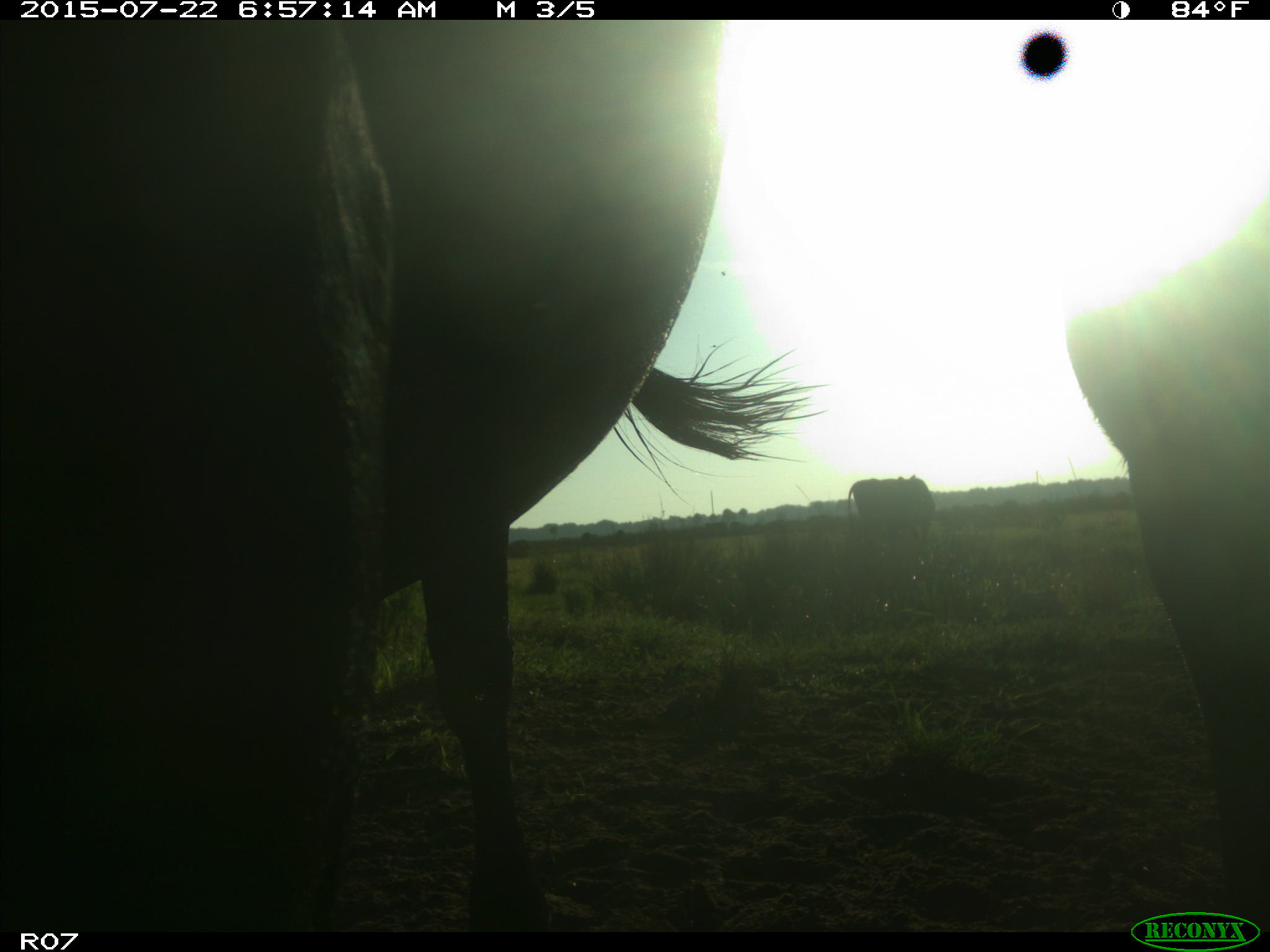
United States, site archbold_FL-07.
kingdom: Animalia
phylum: Chordata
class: Mammalia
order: Artiodactyla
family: Bovidae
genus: Bos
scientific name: Bos taurus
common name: domestic cow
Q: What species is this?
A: Bos taurus (domestic cow).